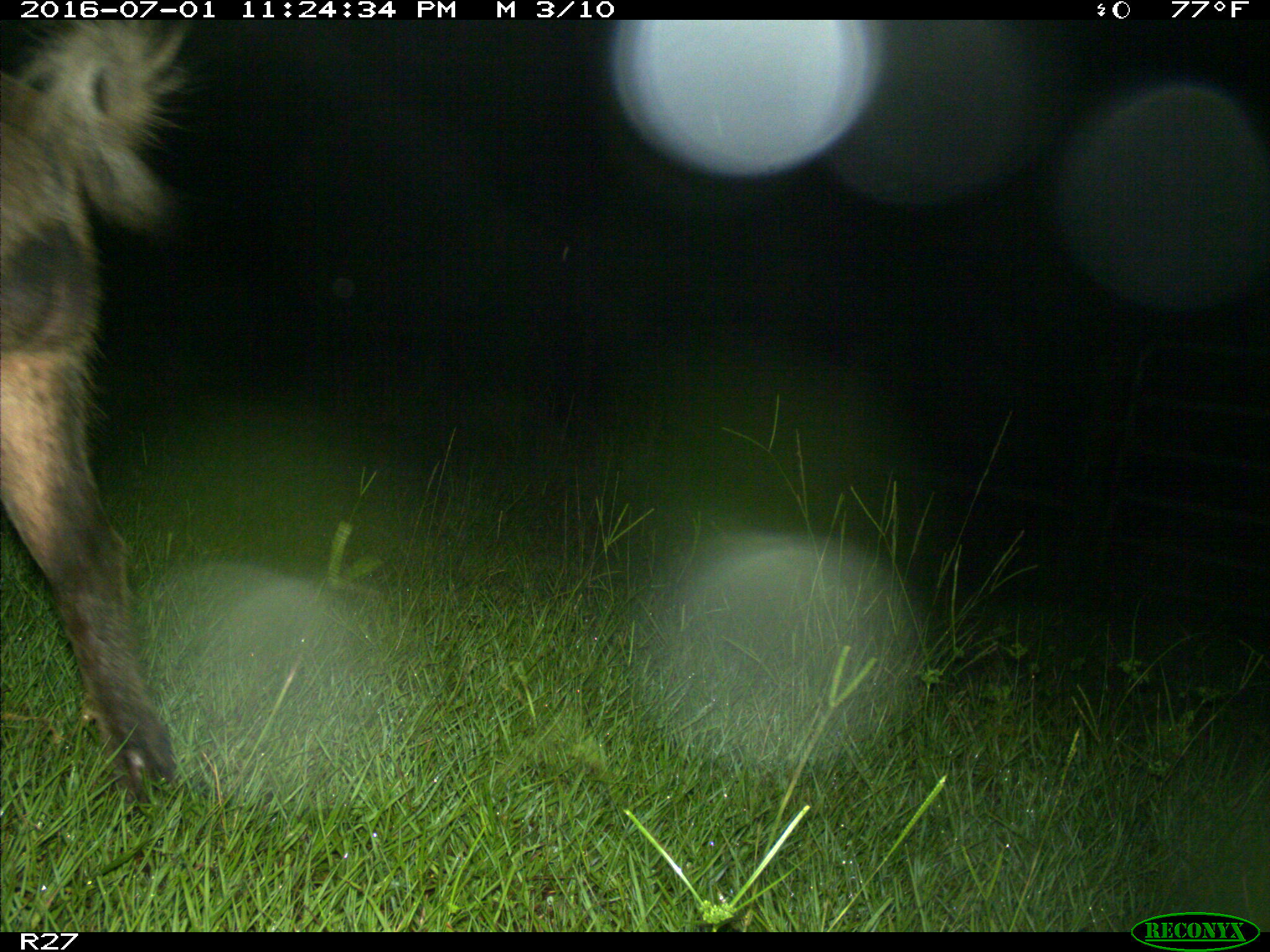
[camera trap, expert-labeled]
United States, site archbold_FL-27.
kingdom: Animalia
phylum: Chordata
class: Mammalia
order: Artiodactyla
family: Suidae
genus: Sus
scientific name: Sus scrofa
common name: wild boar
Sus scrofa (wild boar).